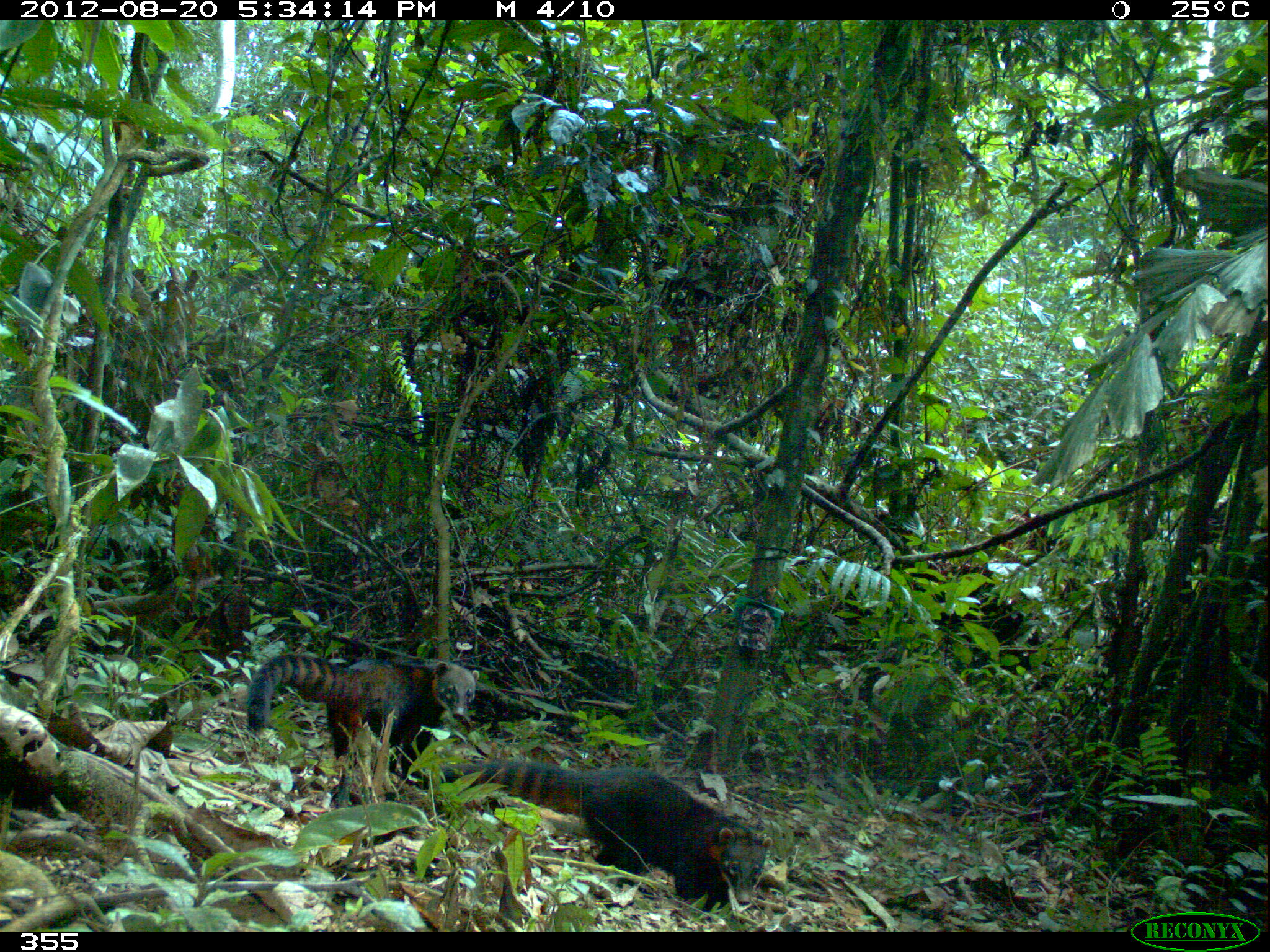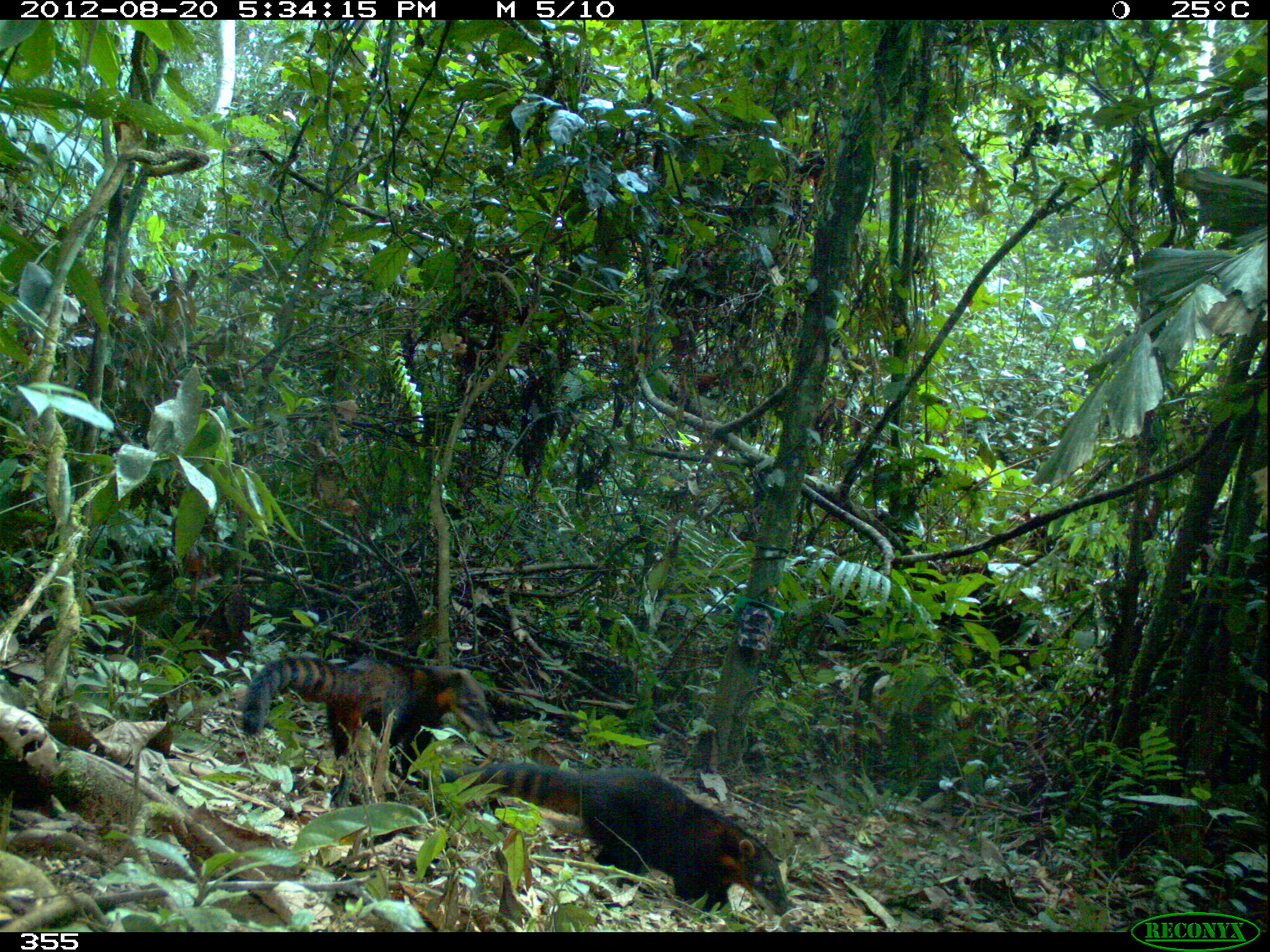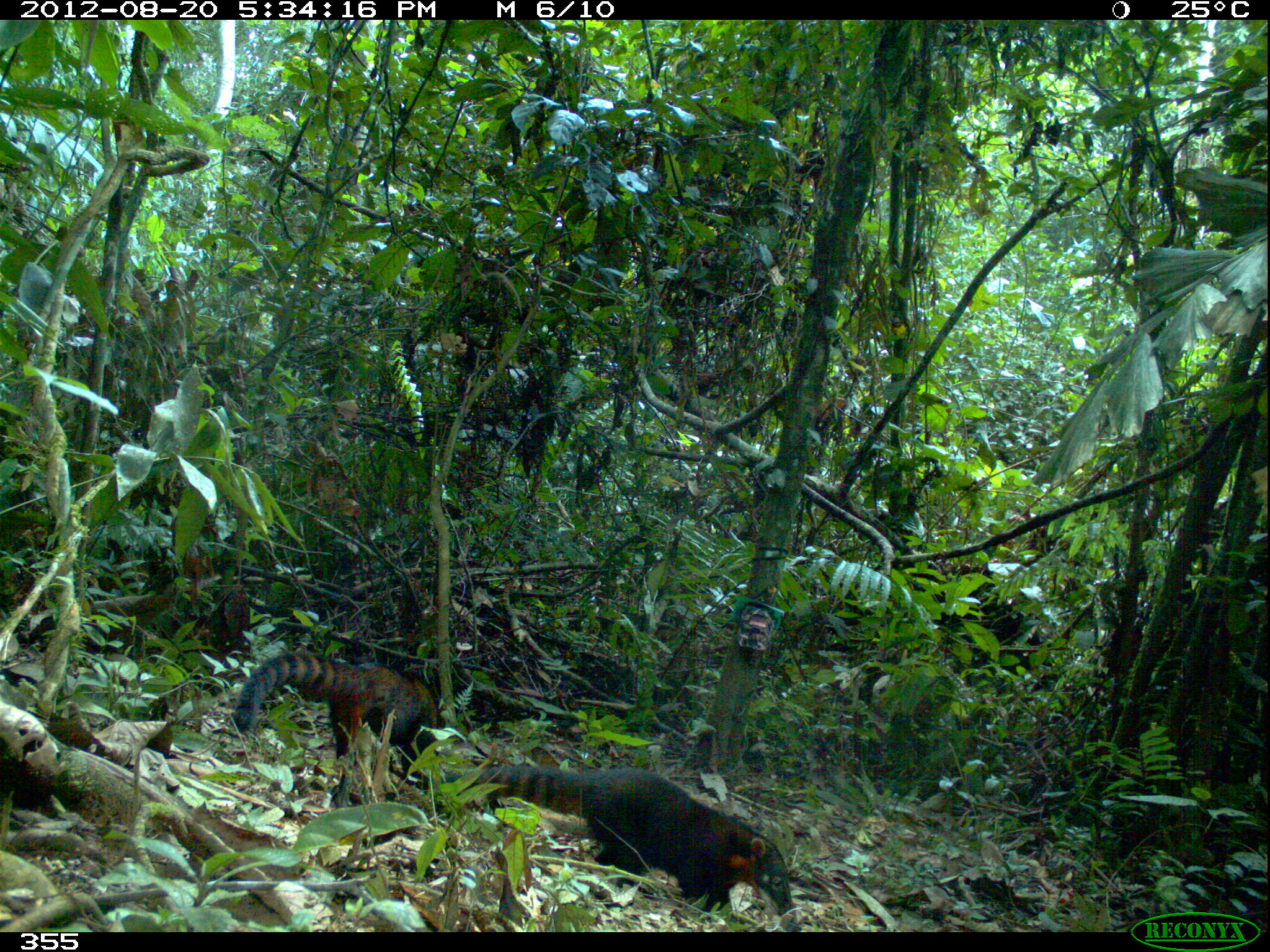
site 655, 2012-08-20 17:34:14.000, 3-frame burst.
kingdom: Animalia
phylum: Chordata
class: Mammalia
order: Carnivora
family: Procyonidae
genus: Nasua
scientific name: Nasua nasua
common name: south american coati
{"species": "Nasua nasua (south american coati)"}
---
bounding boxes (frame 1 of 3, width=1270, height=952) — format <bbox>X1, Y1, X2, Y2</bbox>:
nasua nasua: <bbox>407, 760, 773, 915</bbox>; <bbox>247, 653, 481, 804</bbox>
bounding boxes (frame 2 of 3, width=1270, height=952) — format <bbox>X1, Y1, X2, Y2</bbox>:
nasua nasua: <bbox>416, 762, 791, 916</bbox>; <bbox>241, 654, 505, 779</bbox>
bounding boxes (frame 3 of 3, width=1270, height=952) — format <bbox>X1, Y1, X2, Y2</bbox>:
nasua nasua: <bbox>400, 764, 797, 917</bbox>; <bbox>231, 653, 438, 790</bbox>